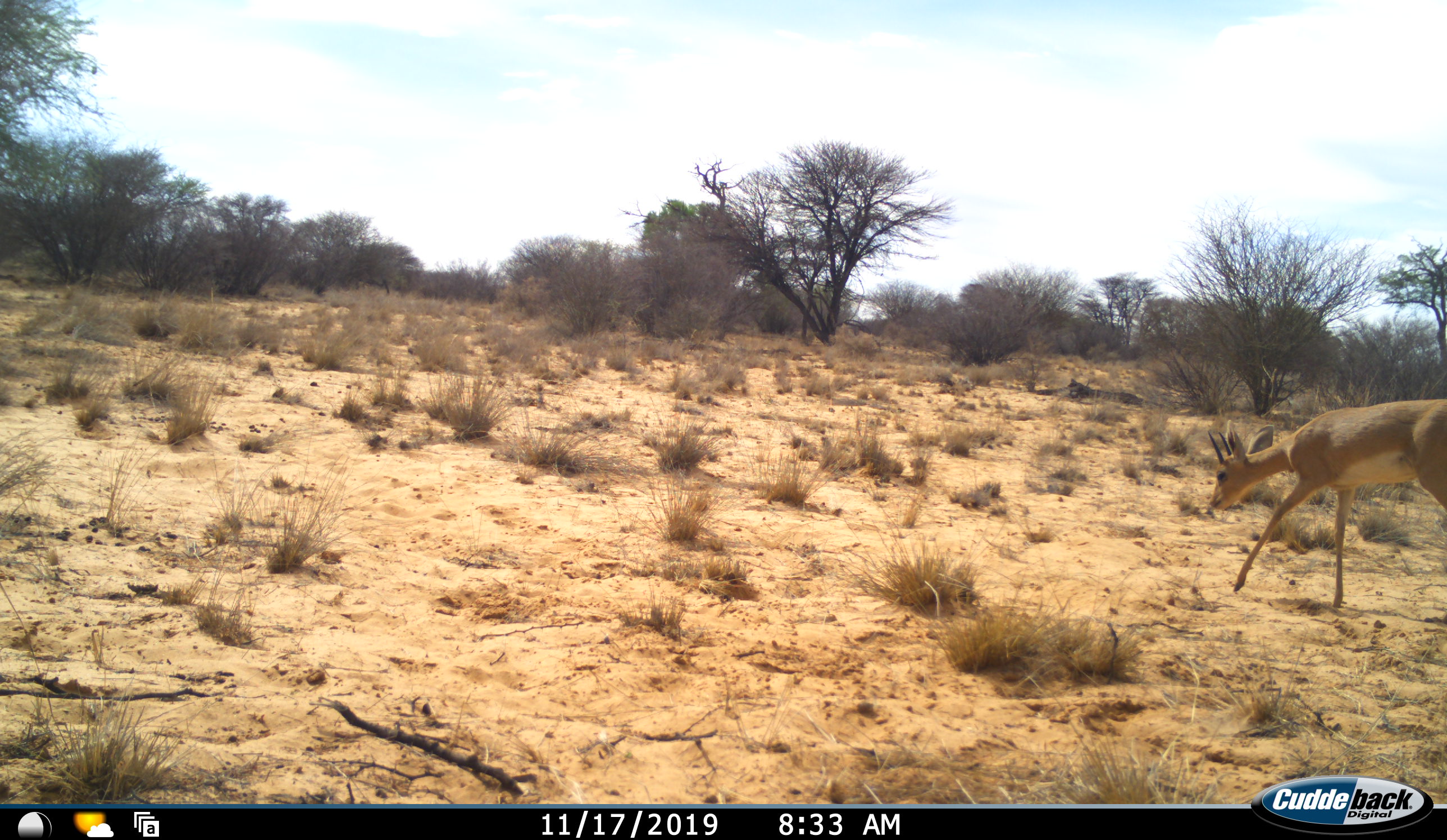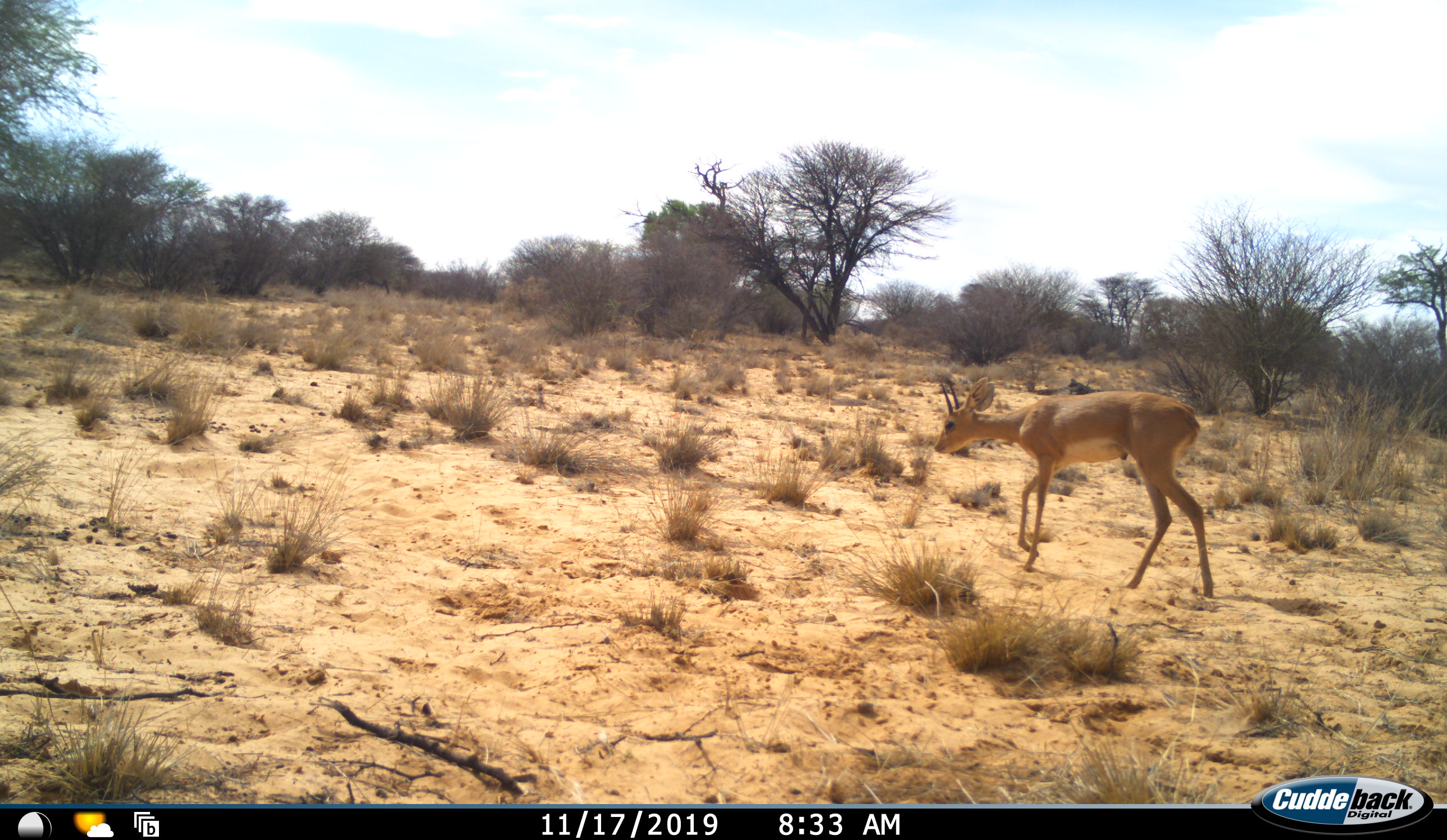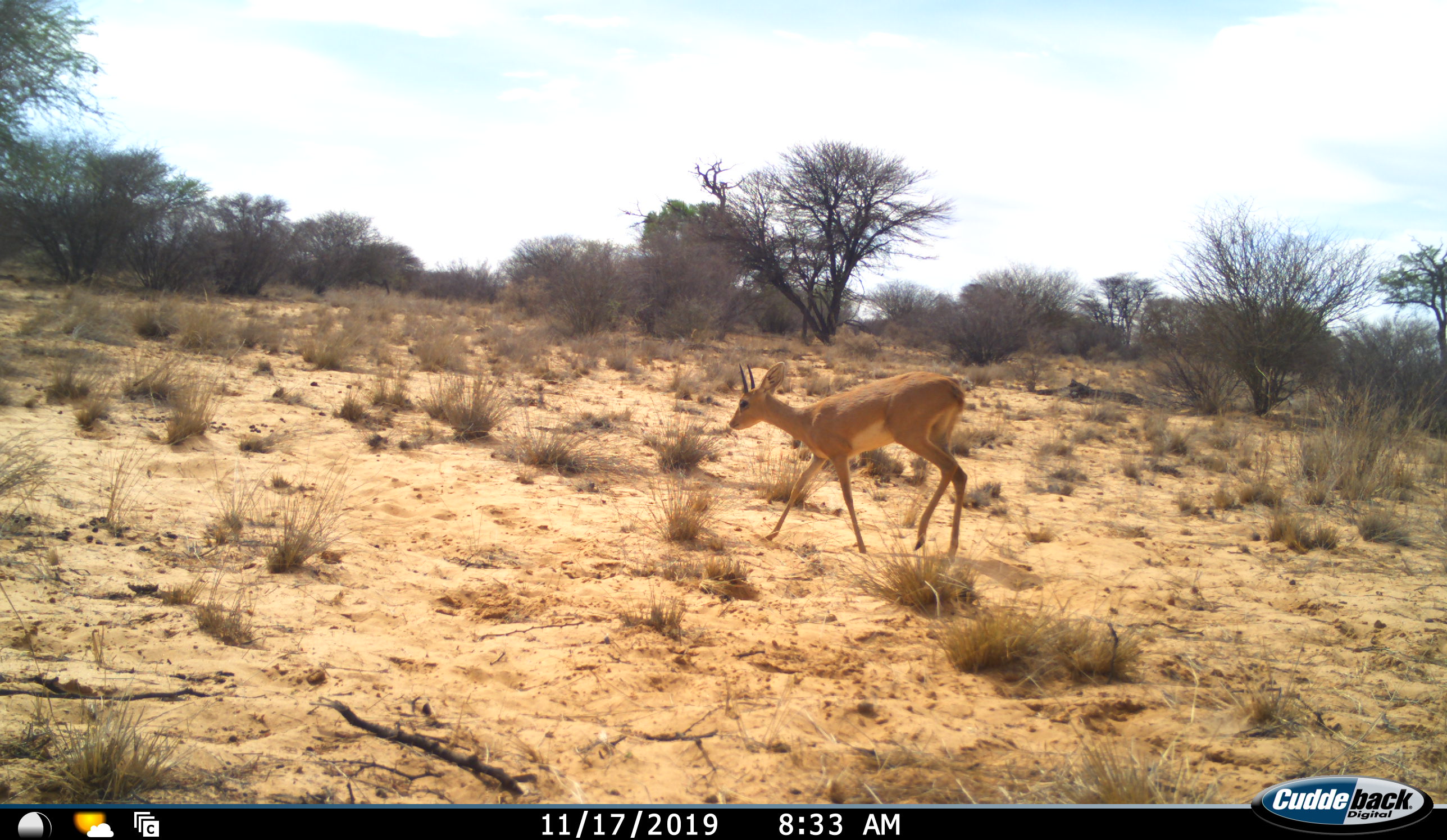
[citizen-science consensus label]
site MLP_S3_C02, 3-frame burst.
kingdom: Animalia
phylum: Chordata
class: Mammalia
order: Artiodactyla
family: Bovidae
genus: Raphicerus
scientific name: Raphicerus campestris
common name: steenbok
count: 1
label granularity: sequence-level